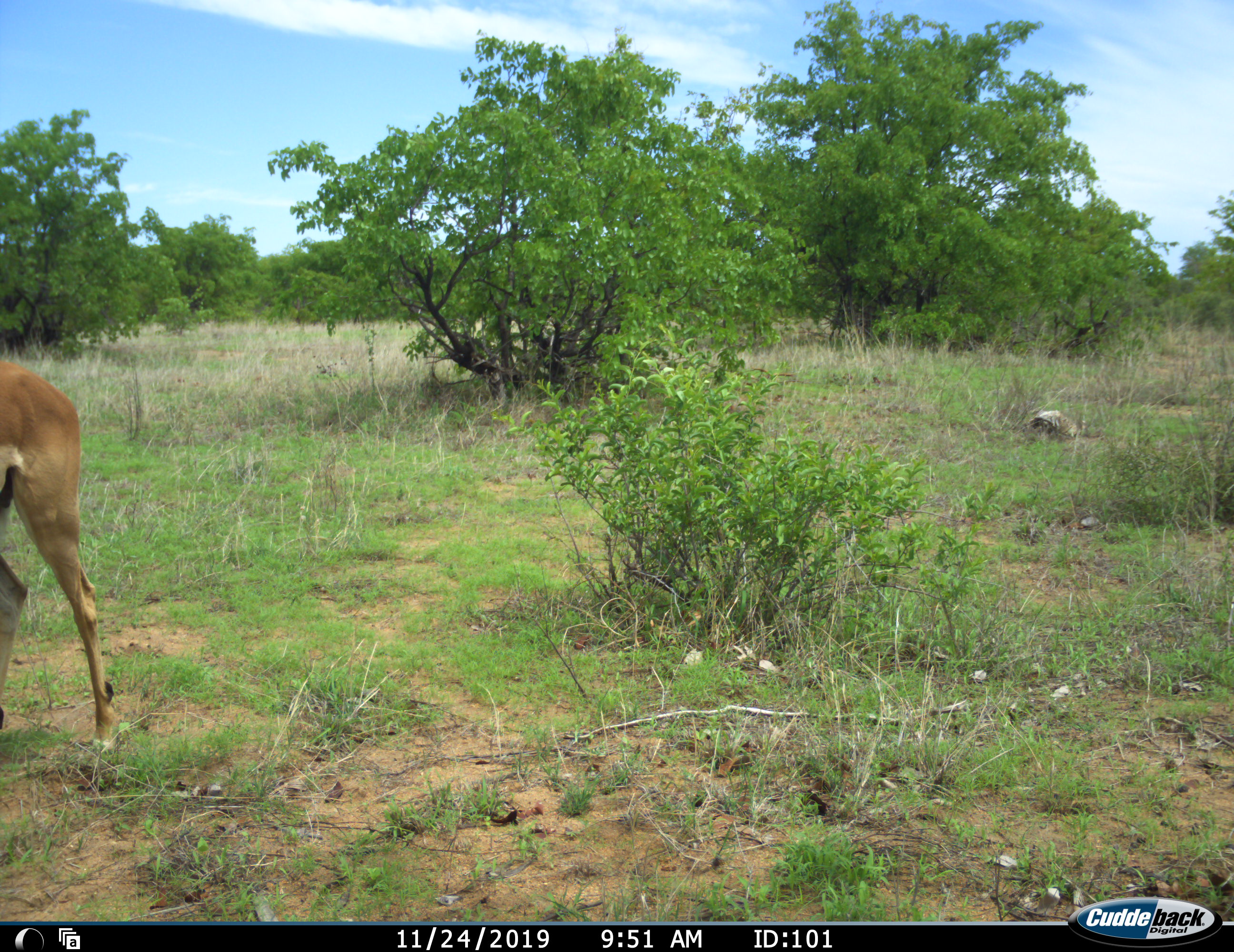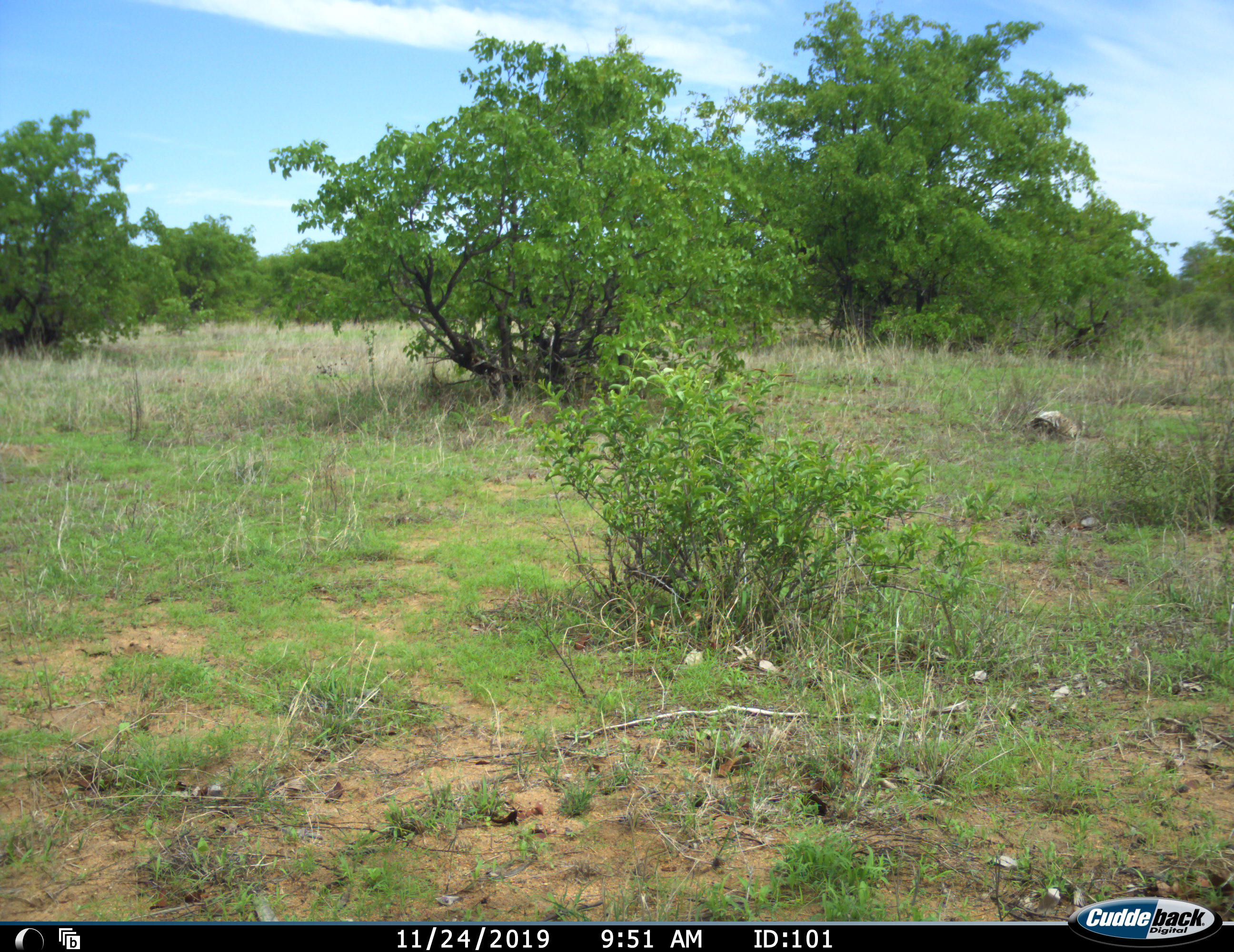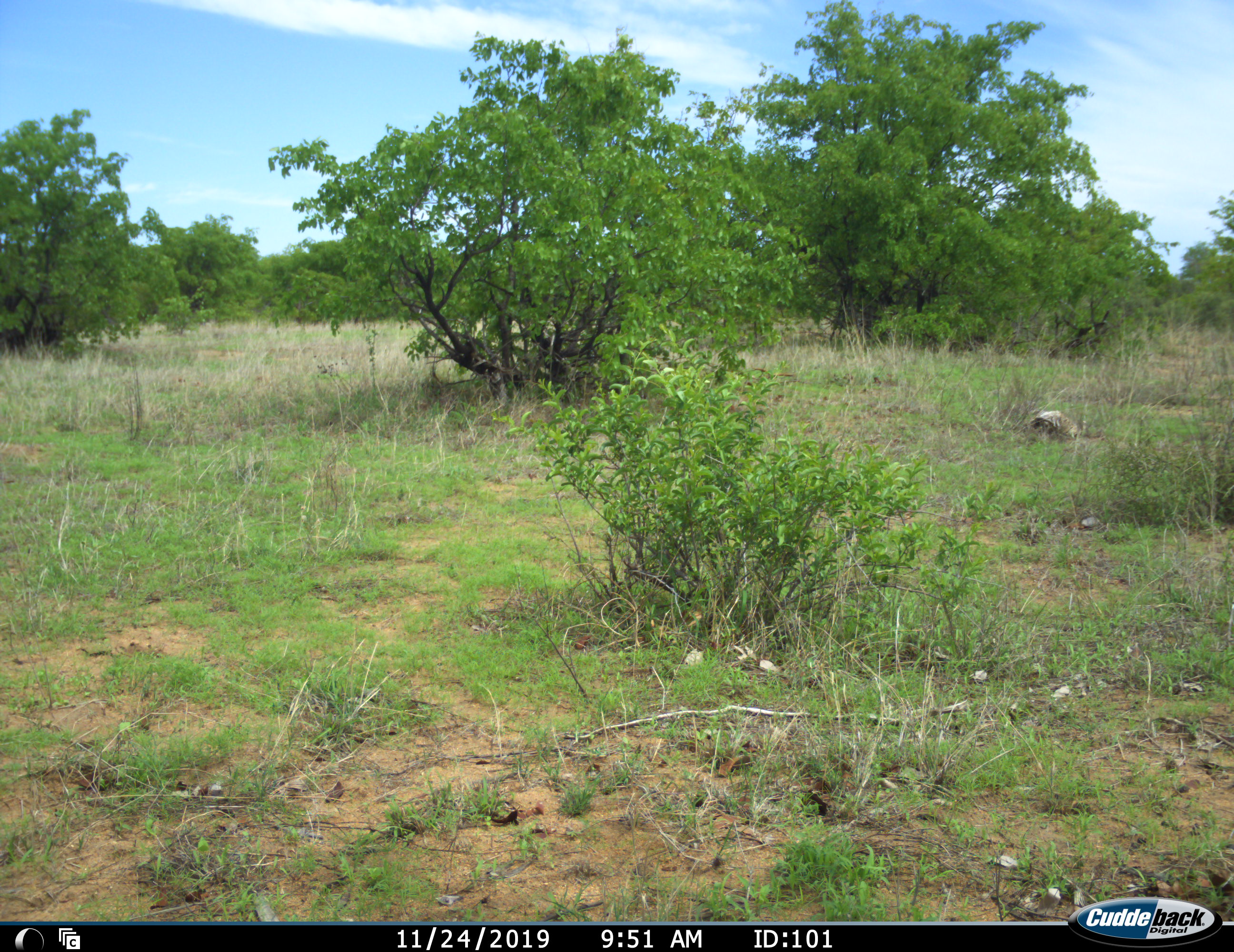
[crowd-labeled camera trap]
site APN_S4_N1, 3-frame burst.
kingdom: Animalia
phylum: Chordata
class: Mammalia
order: Artiodactyla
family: Bovidae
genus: Aepyceros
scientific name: Aepyceros melampus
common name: impala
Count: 1.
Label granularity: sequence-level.